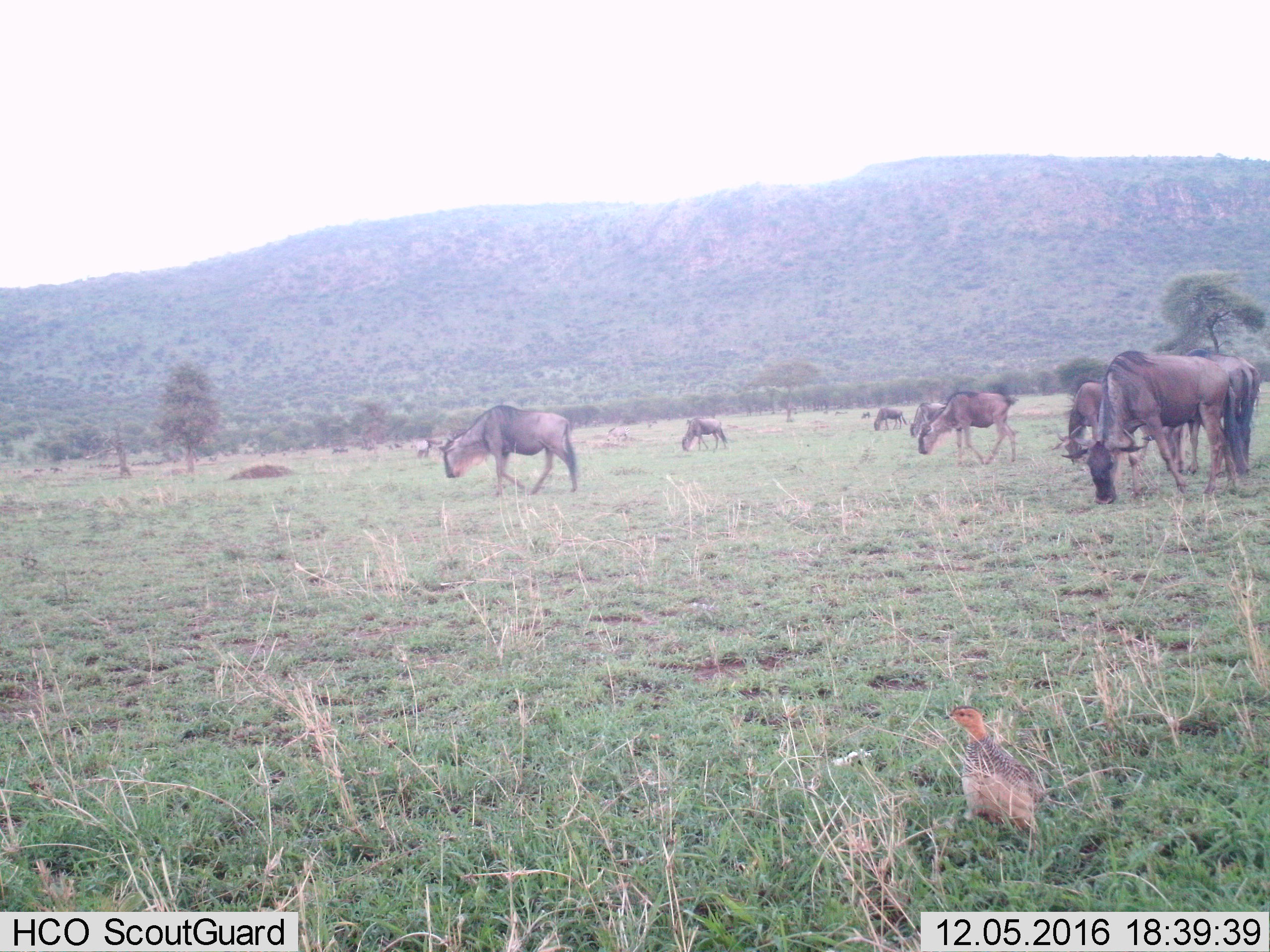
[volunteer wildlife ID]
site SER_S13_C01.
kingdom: Animalia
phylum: Chordata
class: Mammalia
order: Artiodactyla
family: Bovidae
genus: Connochaetes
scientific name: Connochaetes taurinus taurinus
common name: blue wildebeest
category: wildebeestblue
Wildebeestblue (blue wildebeest) (Connochaetes taurinus taurinus), count 8. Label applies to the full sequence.